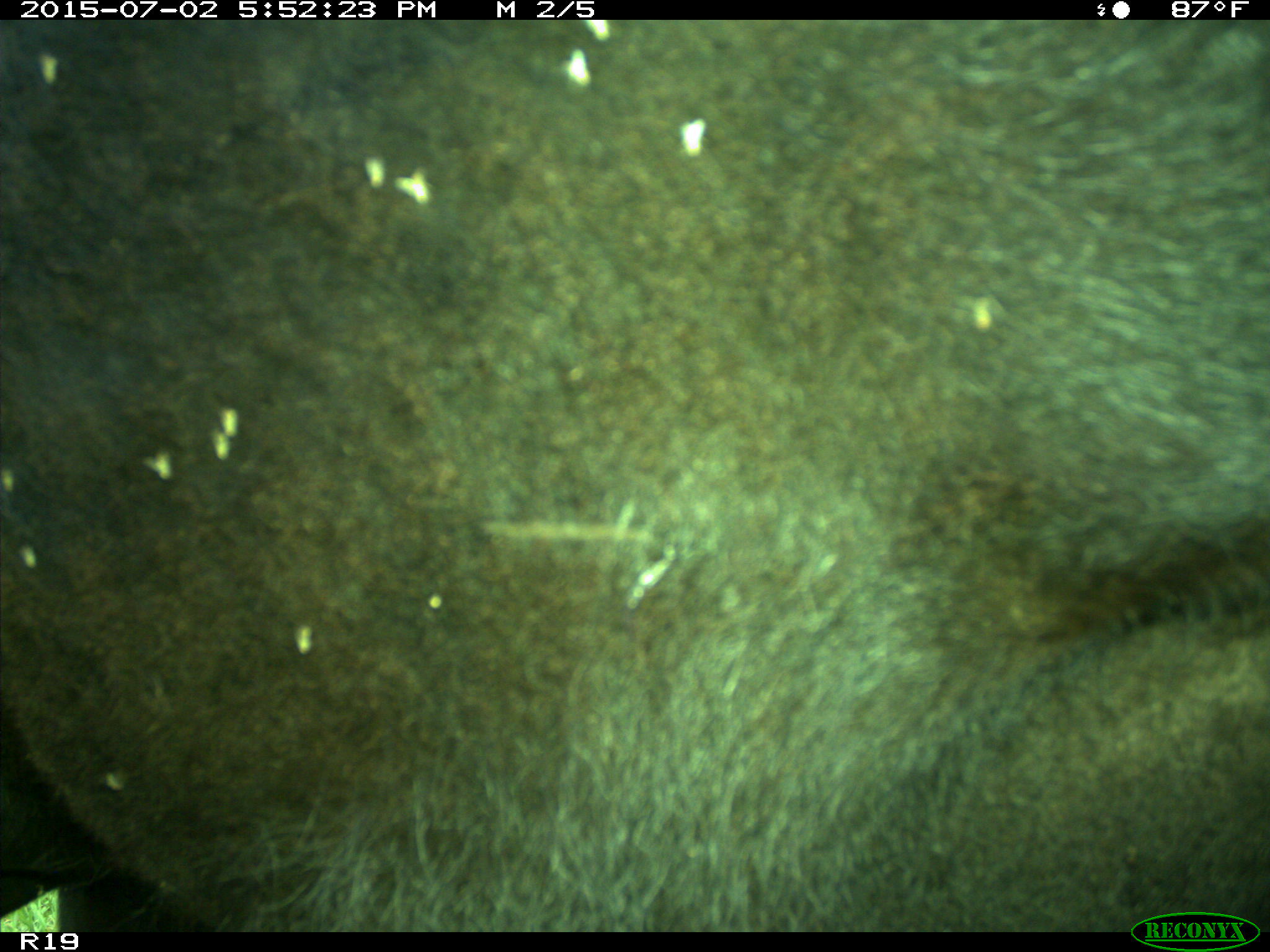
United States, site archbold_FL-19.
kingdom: Animalia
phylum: Chordata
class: Mammalia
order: Artiodactyla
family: Bovidae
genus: Bos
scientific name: Bos taurus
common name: domestic cow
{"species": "Bos taurus (domestic cow)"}